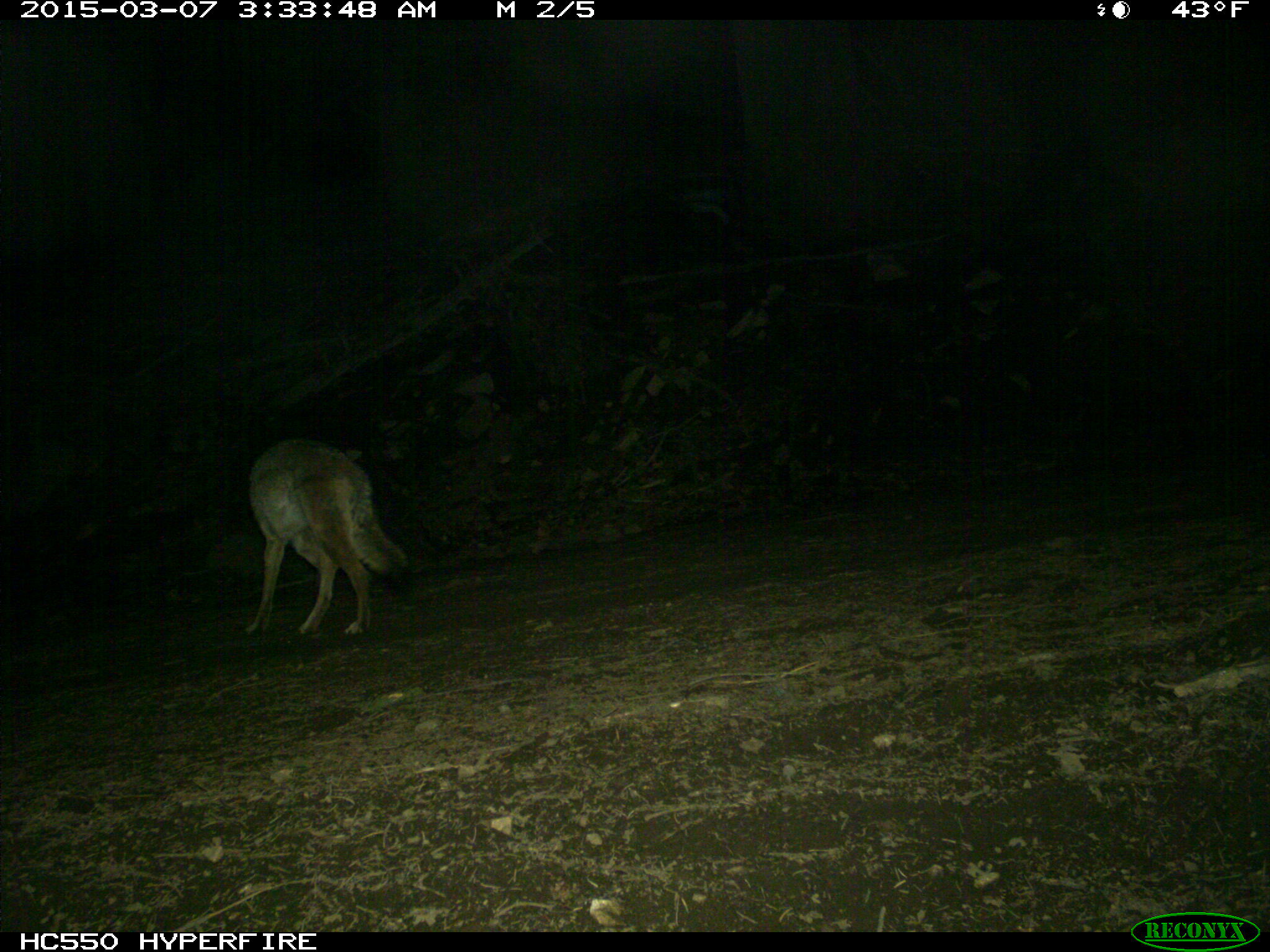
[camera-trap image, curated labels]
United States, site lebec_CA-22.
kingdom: Animalia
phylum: Chordata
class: Mammalia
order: Carnivora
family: Canidae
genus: Canis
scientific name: Canis latrans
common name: coyote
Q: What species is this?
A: Canis latrans (coyote).